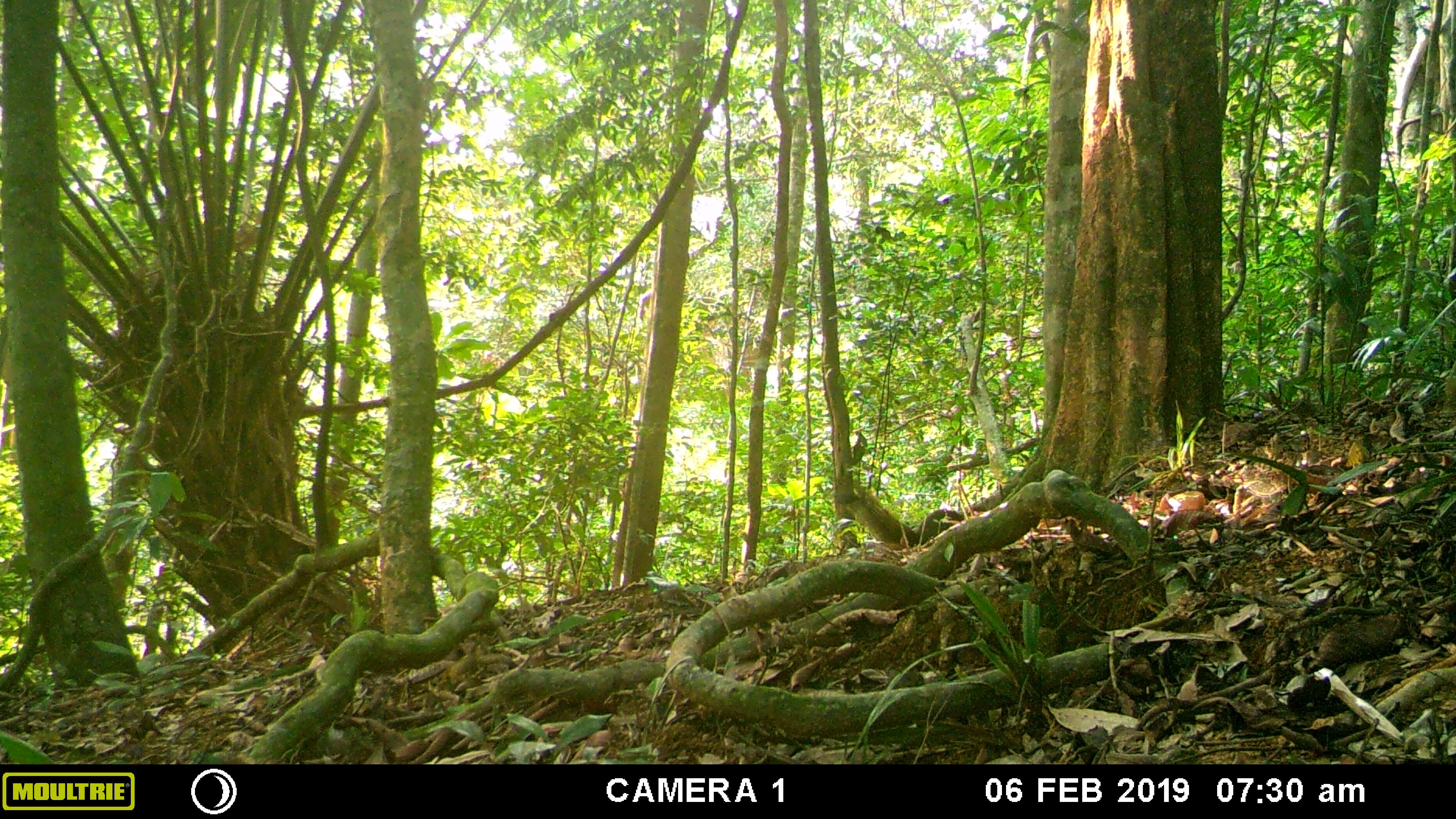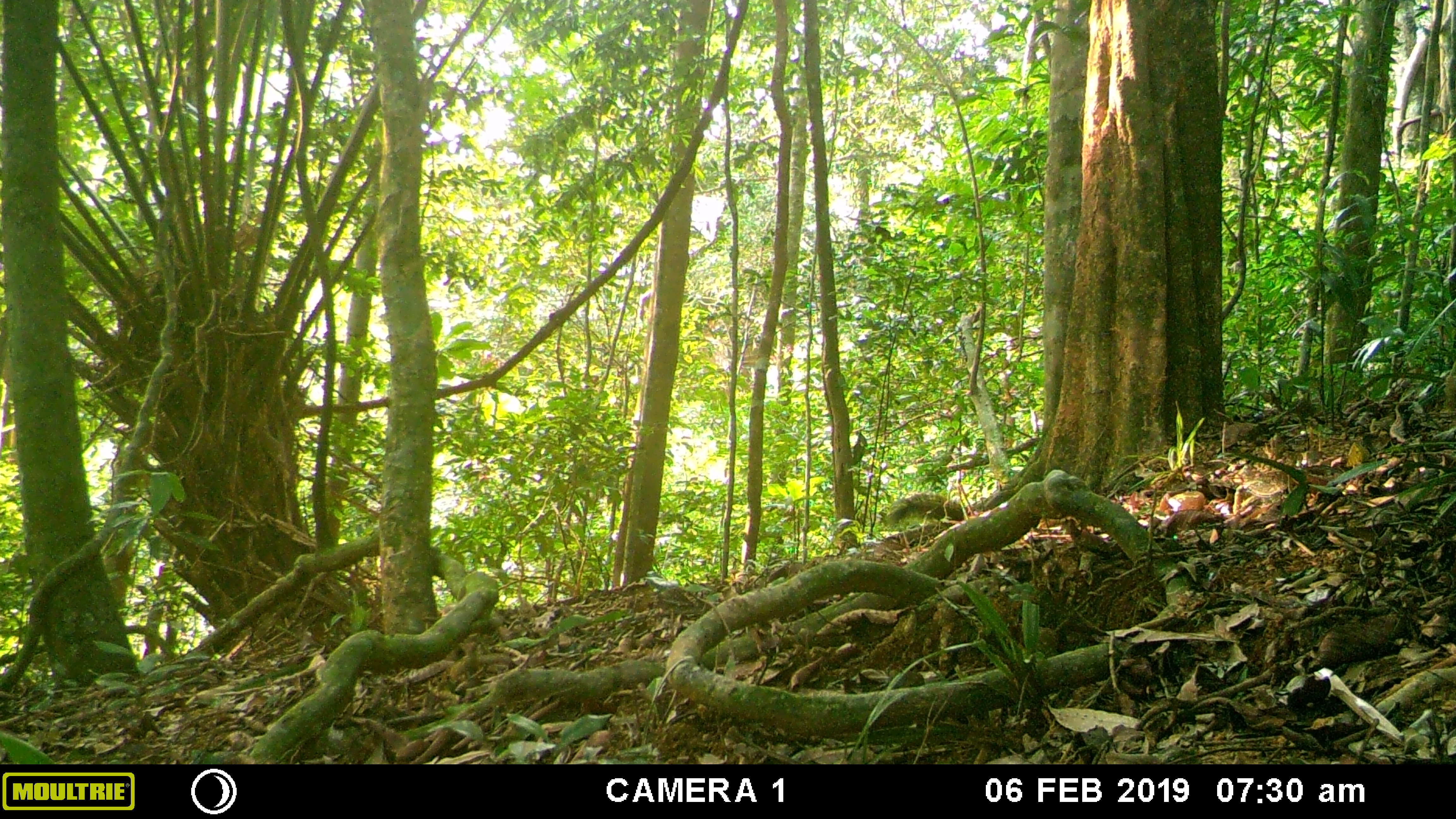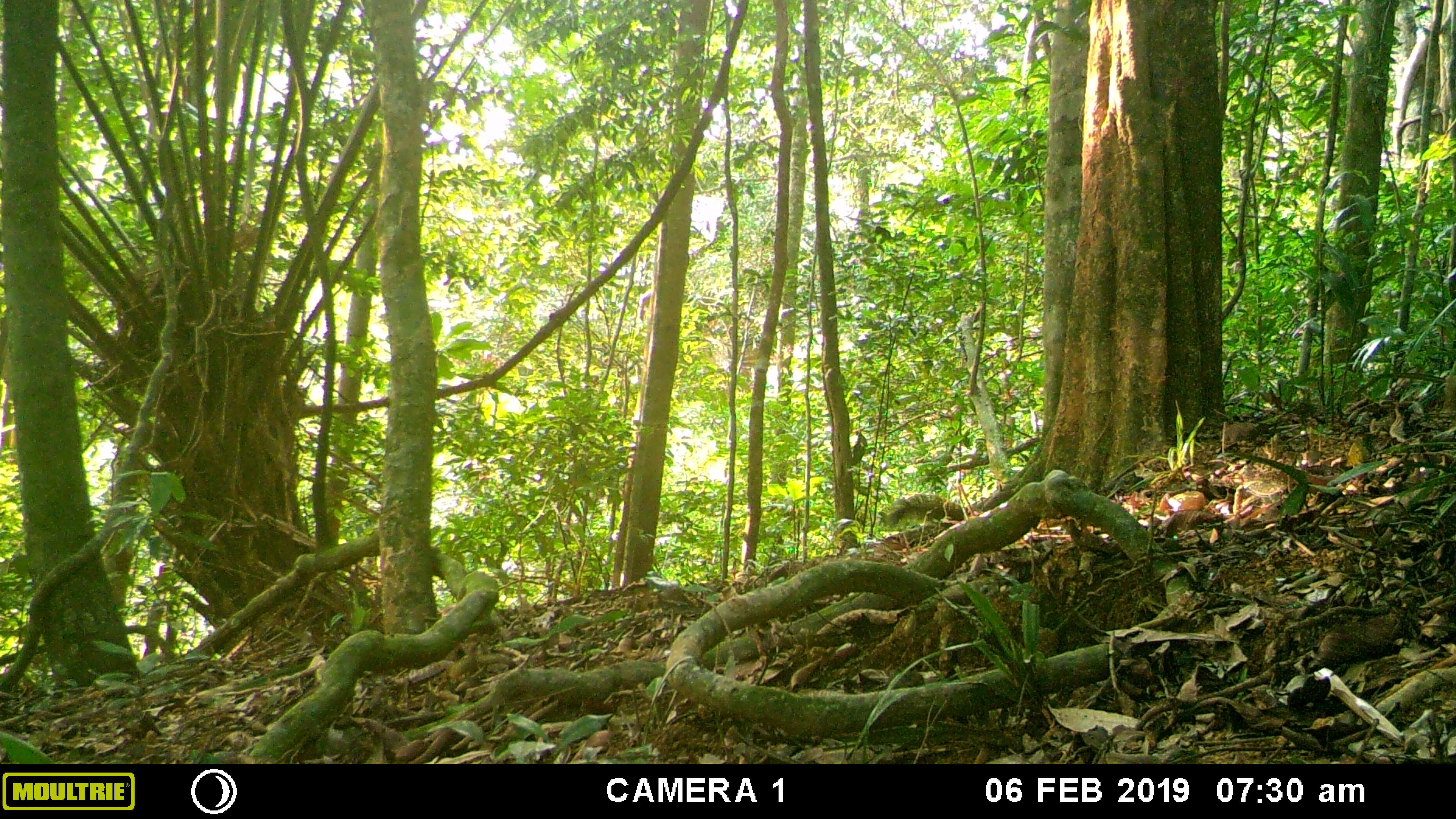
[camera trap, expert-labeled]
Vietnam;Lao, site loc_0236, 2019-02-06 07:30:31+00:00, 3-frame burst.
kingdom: Animalia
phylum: Chordata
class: Mammalia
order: Rodentia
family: Sciuridae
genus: Callosciurus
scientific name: Callosciurus erythraeus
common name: pallas's squirrel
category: pallass squirrel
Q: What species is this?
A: Pallass squirrel (pallas's squirrel) (Callosciurus erythraeus).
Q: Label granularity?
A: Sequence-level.